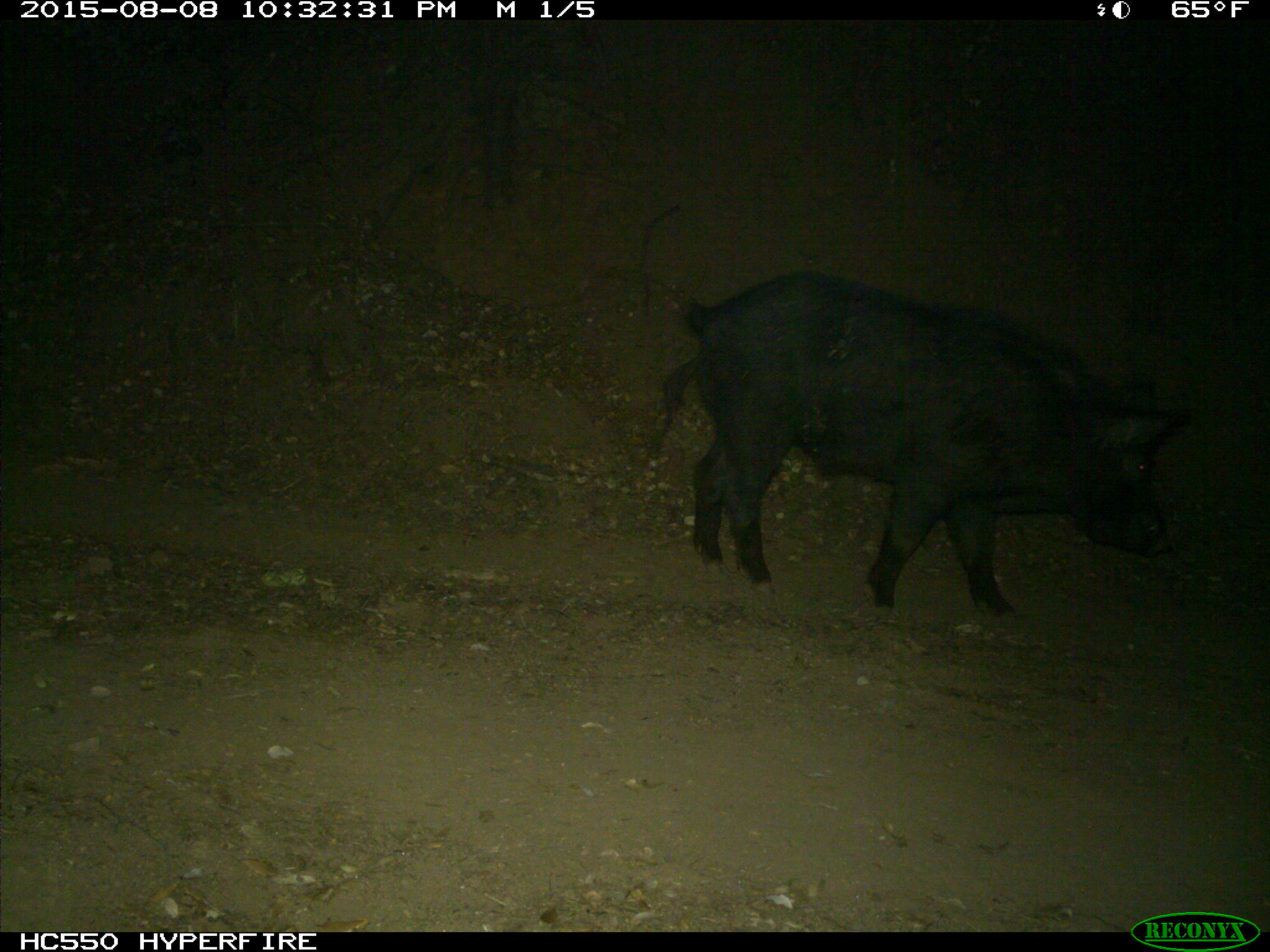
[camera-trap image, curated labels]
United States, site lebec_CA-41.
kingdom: Animalia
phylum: Chordata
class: Mammalia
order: Artiodactyla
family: Suidae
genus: Sus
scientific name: Sus scrofa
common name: wild boar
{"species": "Sus scrofa (wild boar)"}